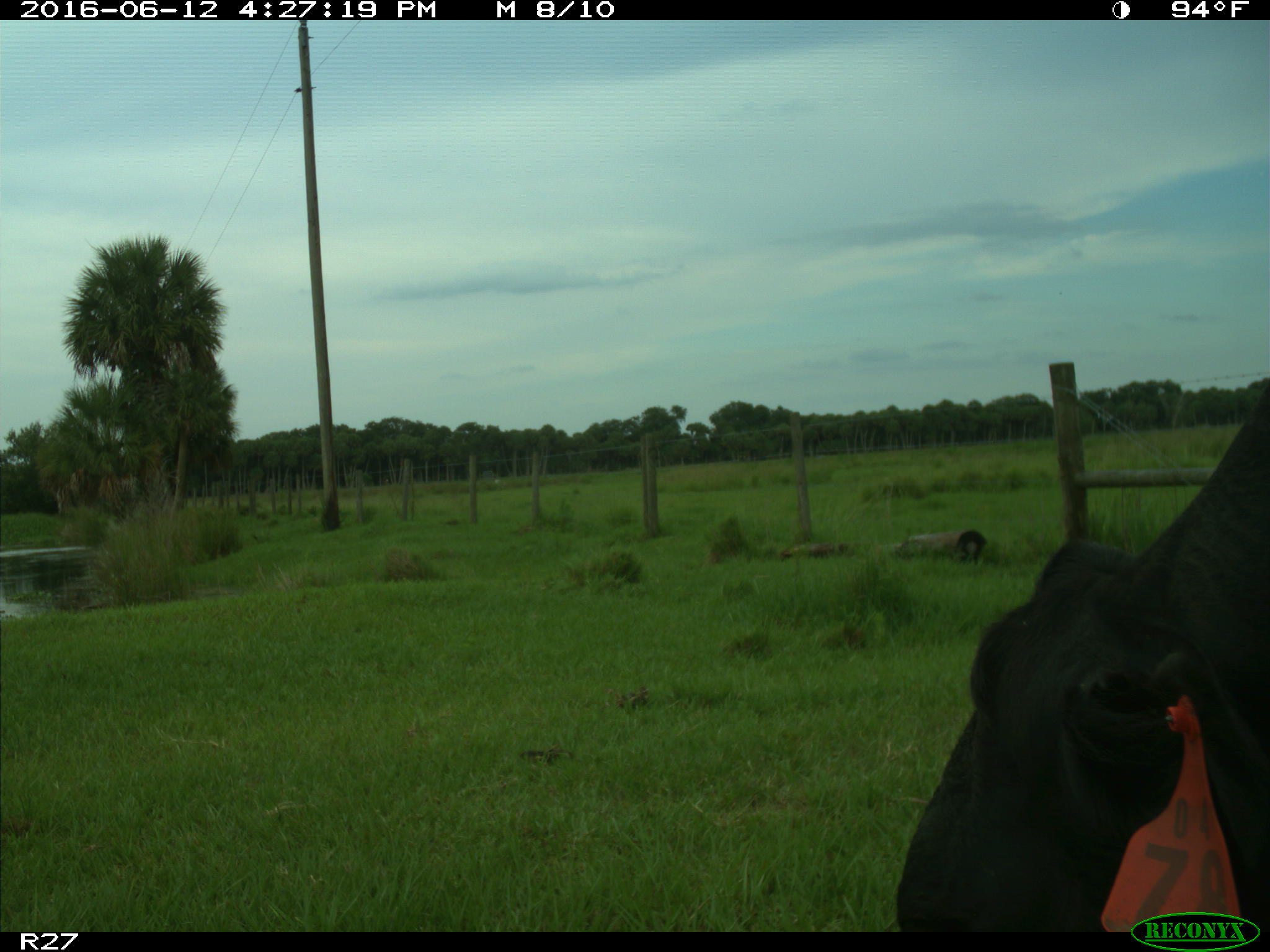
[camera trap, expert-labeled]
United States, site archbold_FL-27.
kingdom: Animalia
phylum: Chordata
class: Mammalia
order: Artiodactyla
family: Bovidae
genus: Bos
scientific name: Bos taurus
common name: domestic cow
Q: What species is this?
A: Bos taurus (domestic cow).